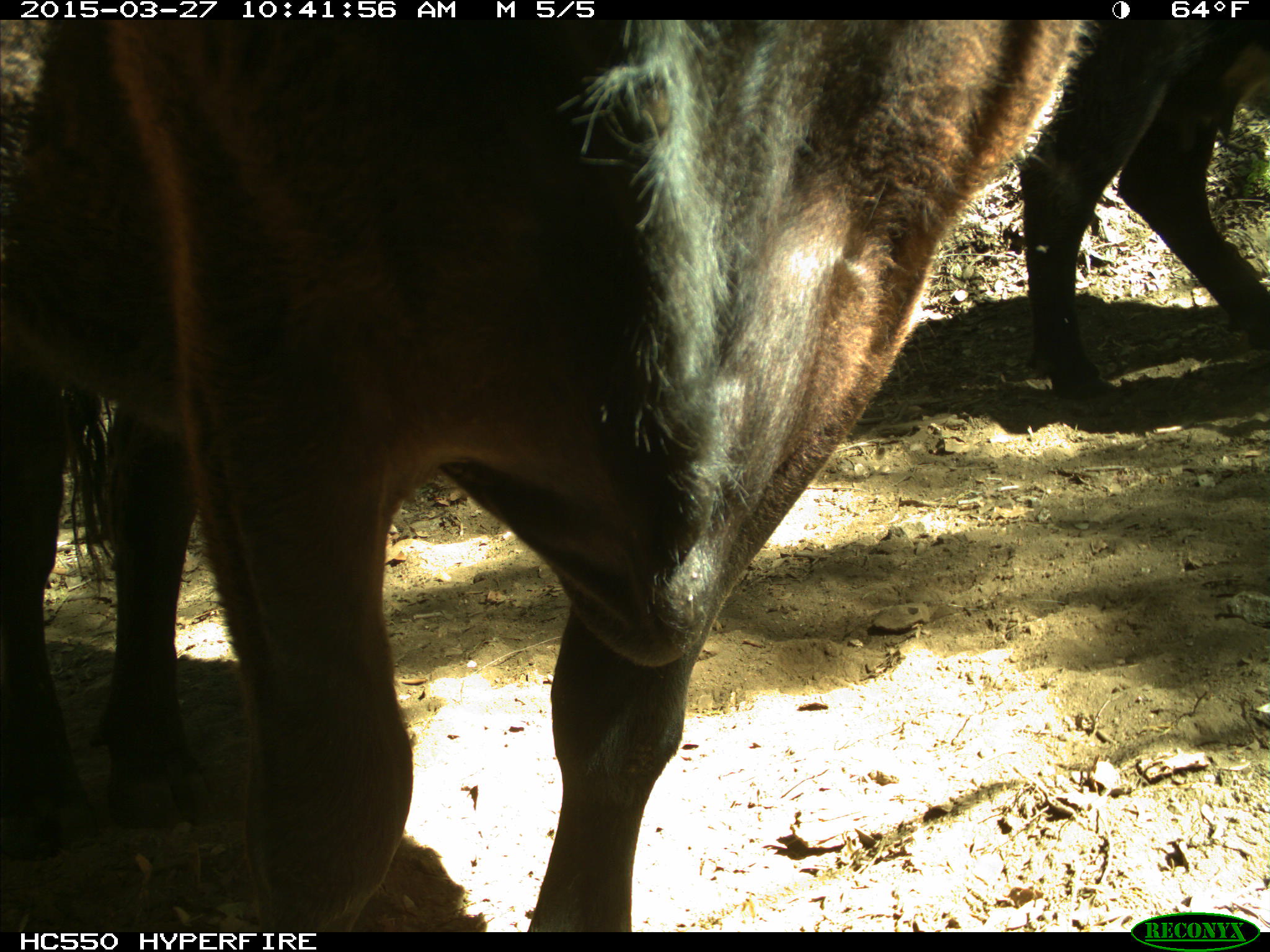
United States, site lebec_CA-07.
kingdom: Animalia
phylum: Chordata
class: Mammalia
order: Artiodactyla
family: Bovidae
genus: Bos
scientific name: Bos taurus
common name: domestic cow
Bos taurus (domestic cow).